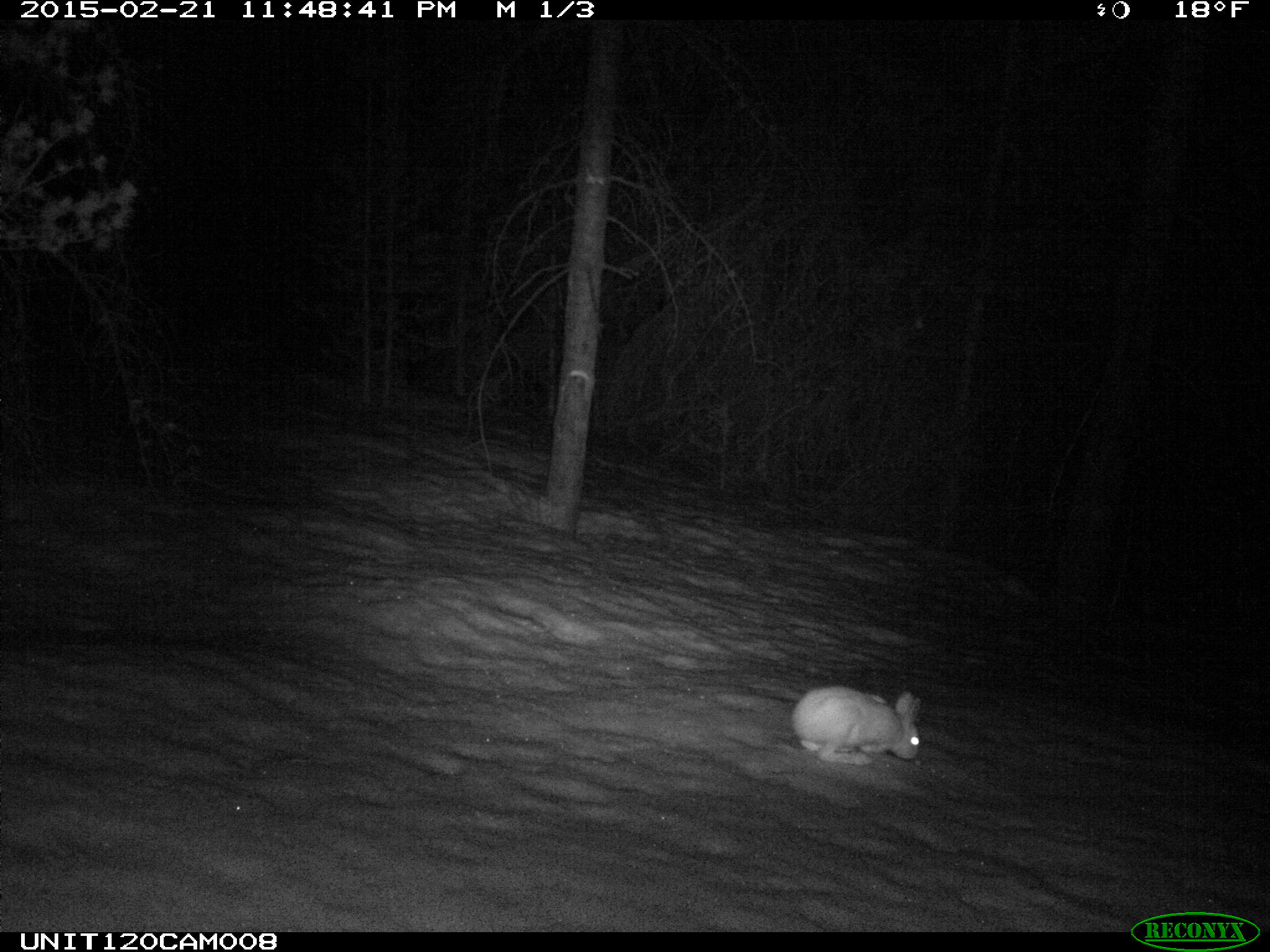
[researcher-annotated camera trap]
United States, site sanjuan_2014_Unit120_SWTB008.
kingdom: Animalia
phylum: Chordata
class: Mammalia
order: Lagomorpha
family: Leporidae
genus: Lepus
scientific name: Lepus americanus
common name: snowshoe hare